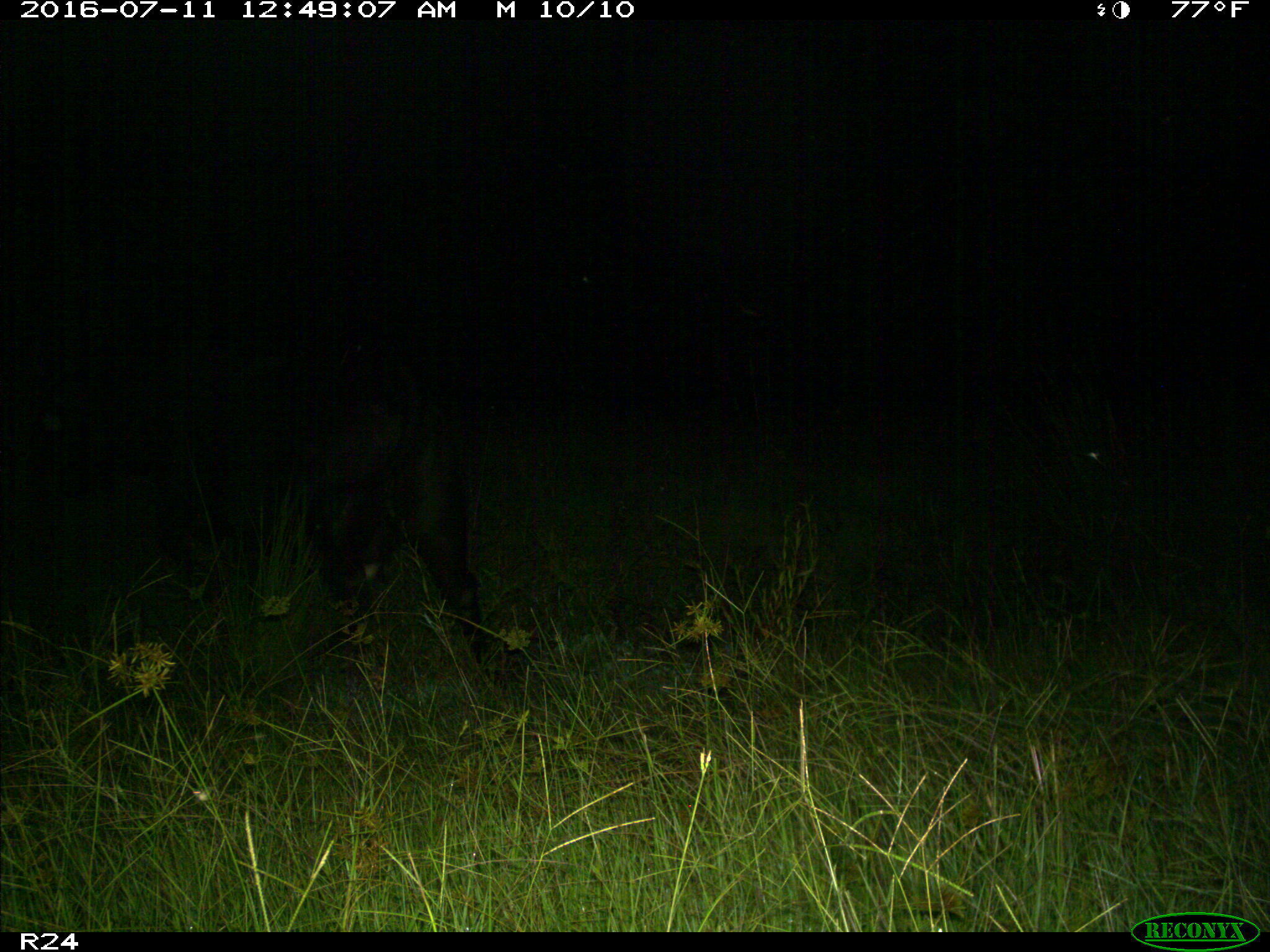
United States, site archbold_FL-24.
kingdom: Animalia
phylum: Chordata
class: Mammalia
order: Artiodactyla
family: Bovidae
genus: Bos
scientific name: Bos taurus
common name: domestic cow